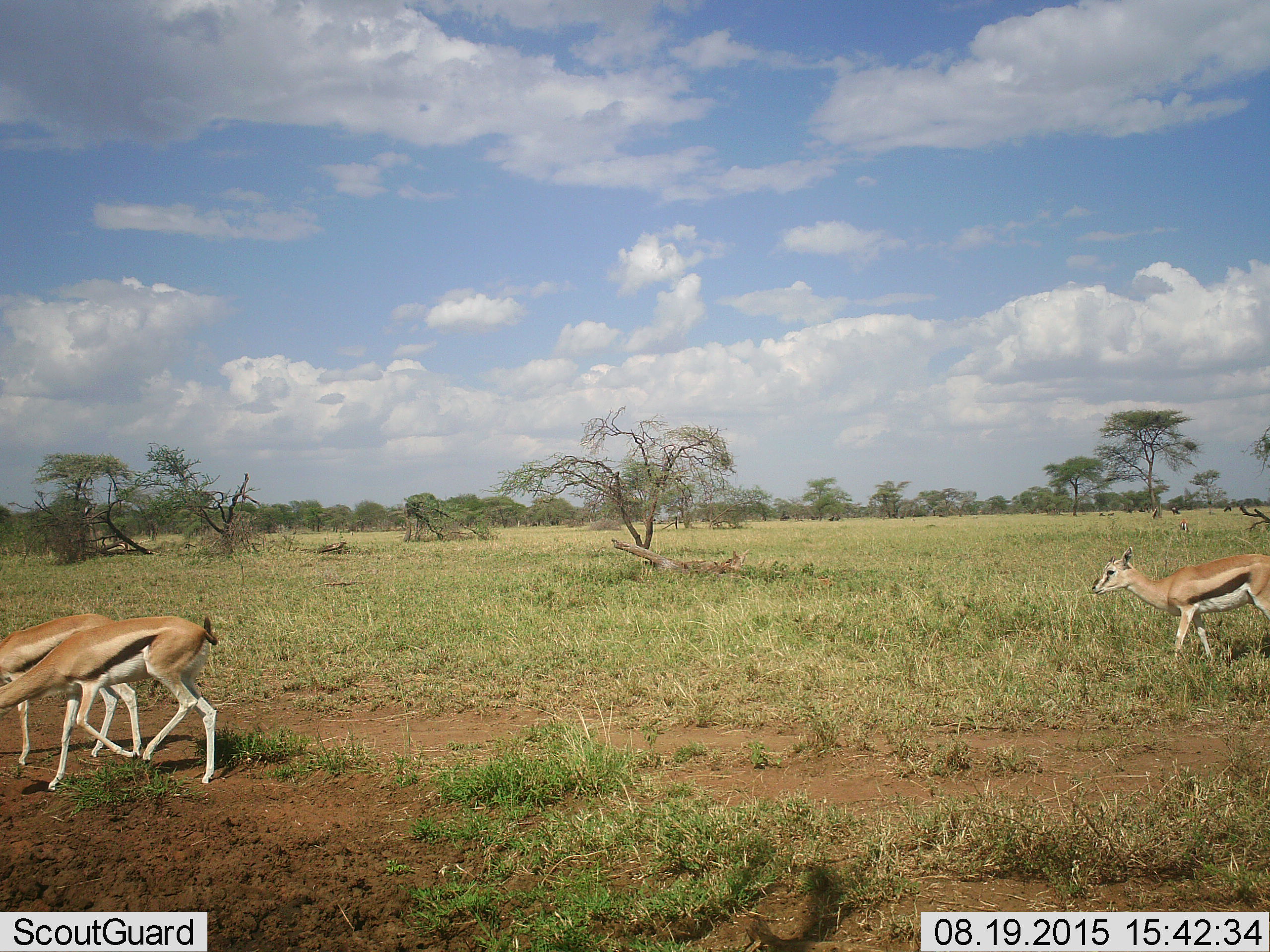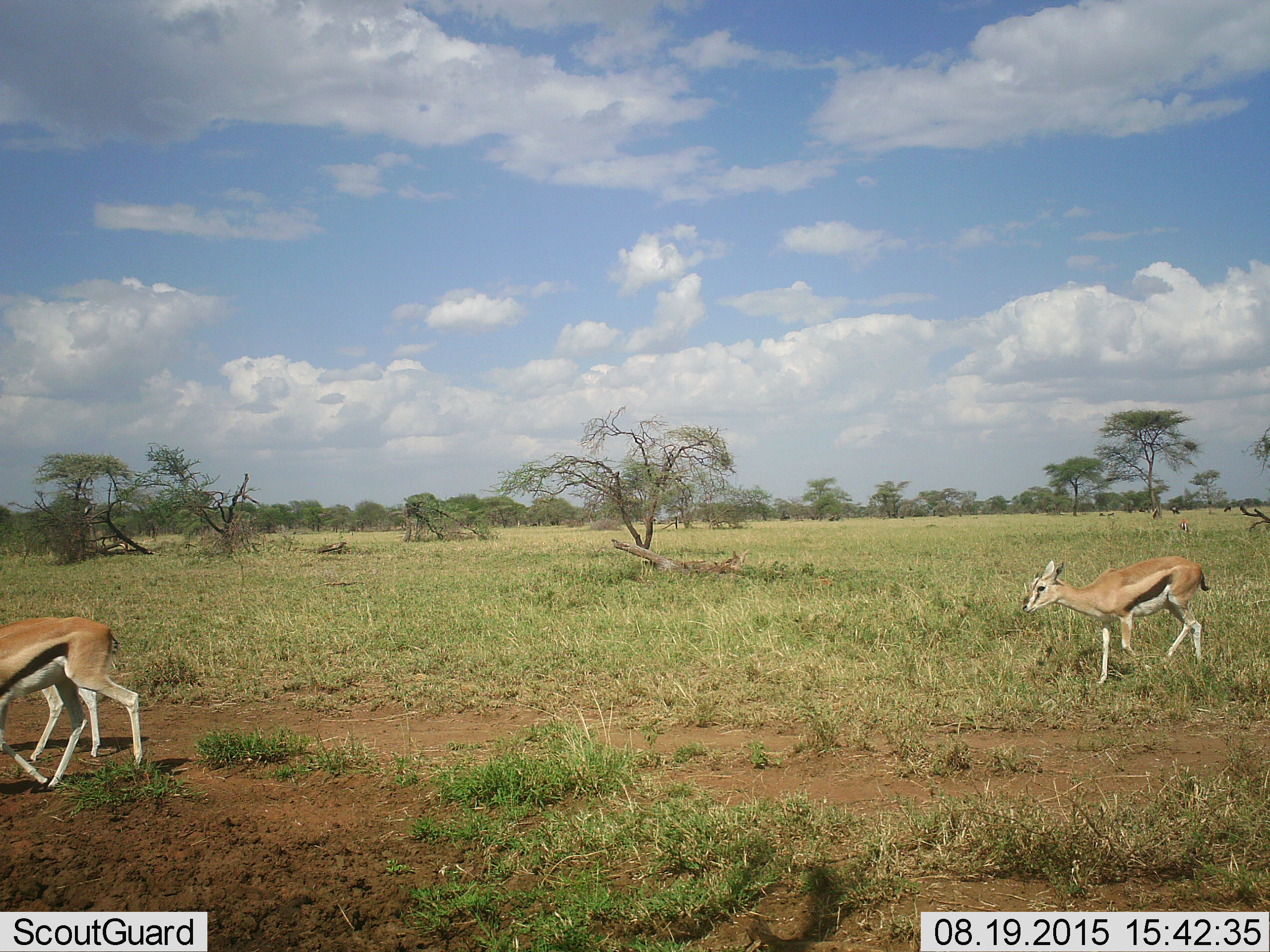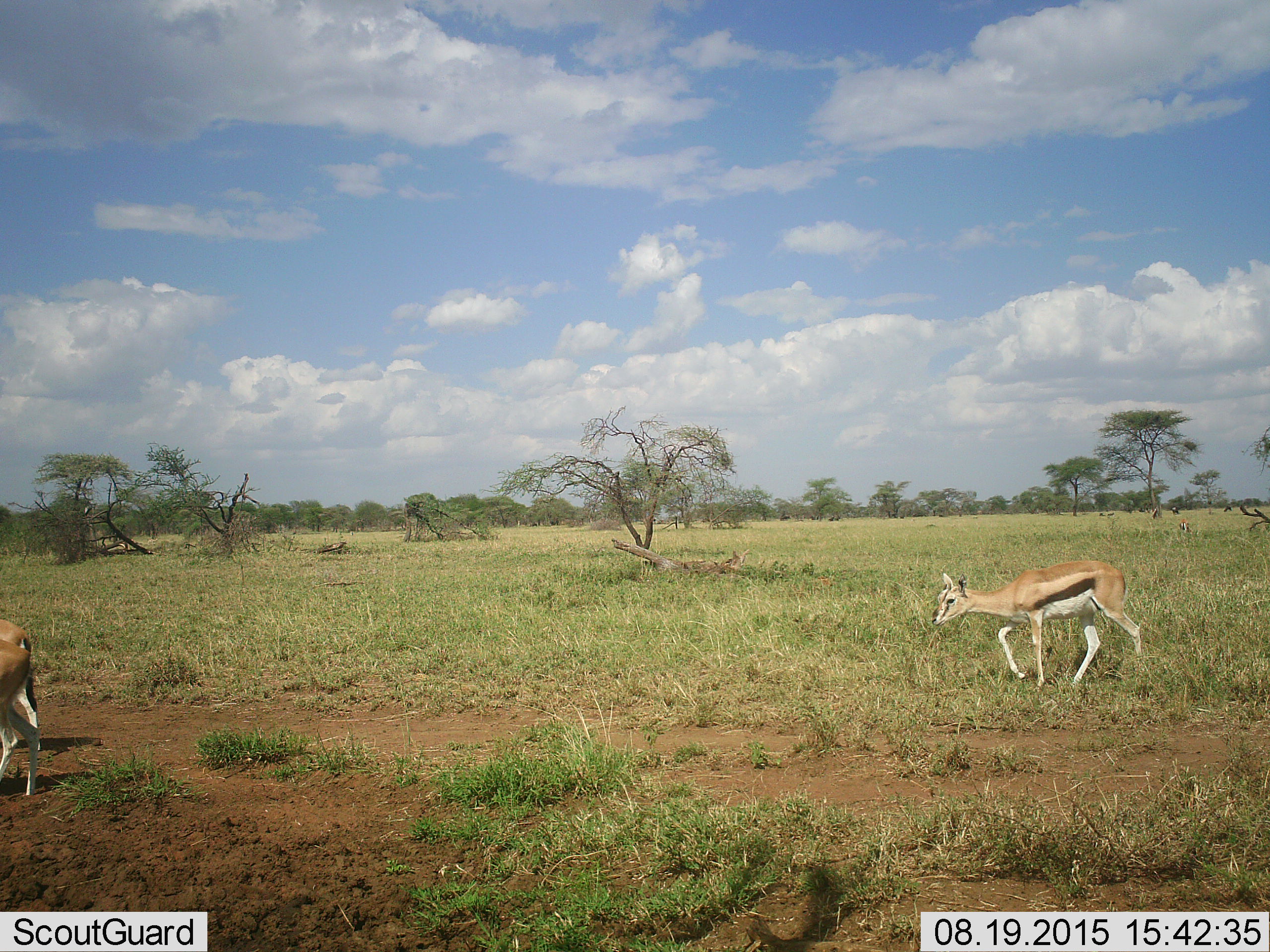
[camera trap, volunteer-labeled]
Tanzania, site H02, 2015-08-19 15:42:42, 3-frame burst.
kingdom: Animalia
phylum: Chordata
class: Mammalia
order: Artiodactyla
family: Bovidae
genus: Eudorcas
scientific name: Eudorcas thomsonii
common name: thomson's gazelle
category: gazellethomsons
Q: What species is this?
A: Gazellethomsons (thomson's gazelle) (Eudorcas thomsonii).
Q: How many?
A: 3.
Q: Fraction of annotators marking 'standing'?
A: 40%.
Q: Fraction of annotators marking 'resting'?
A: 0%.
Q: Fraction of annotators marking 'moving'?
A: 80%.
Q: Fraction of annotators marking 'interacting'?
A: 0%.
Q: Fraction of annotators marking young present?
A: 20%.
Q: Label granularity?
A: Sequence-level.